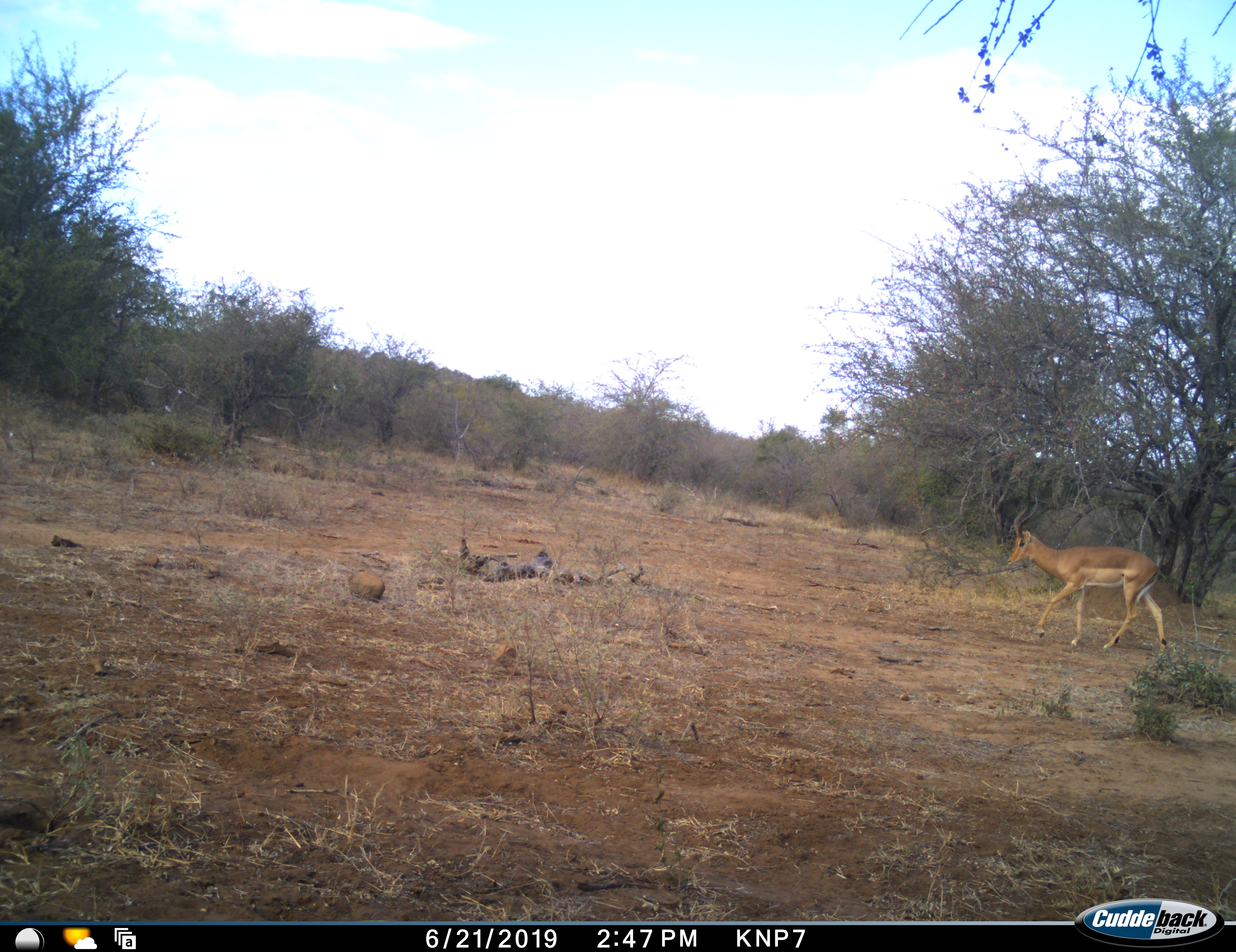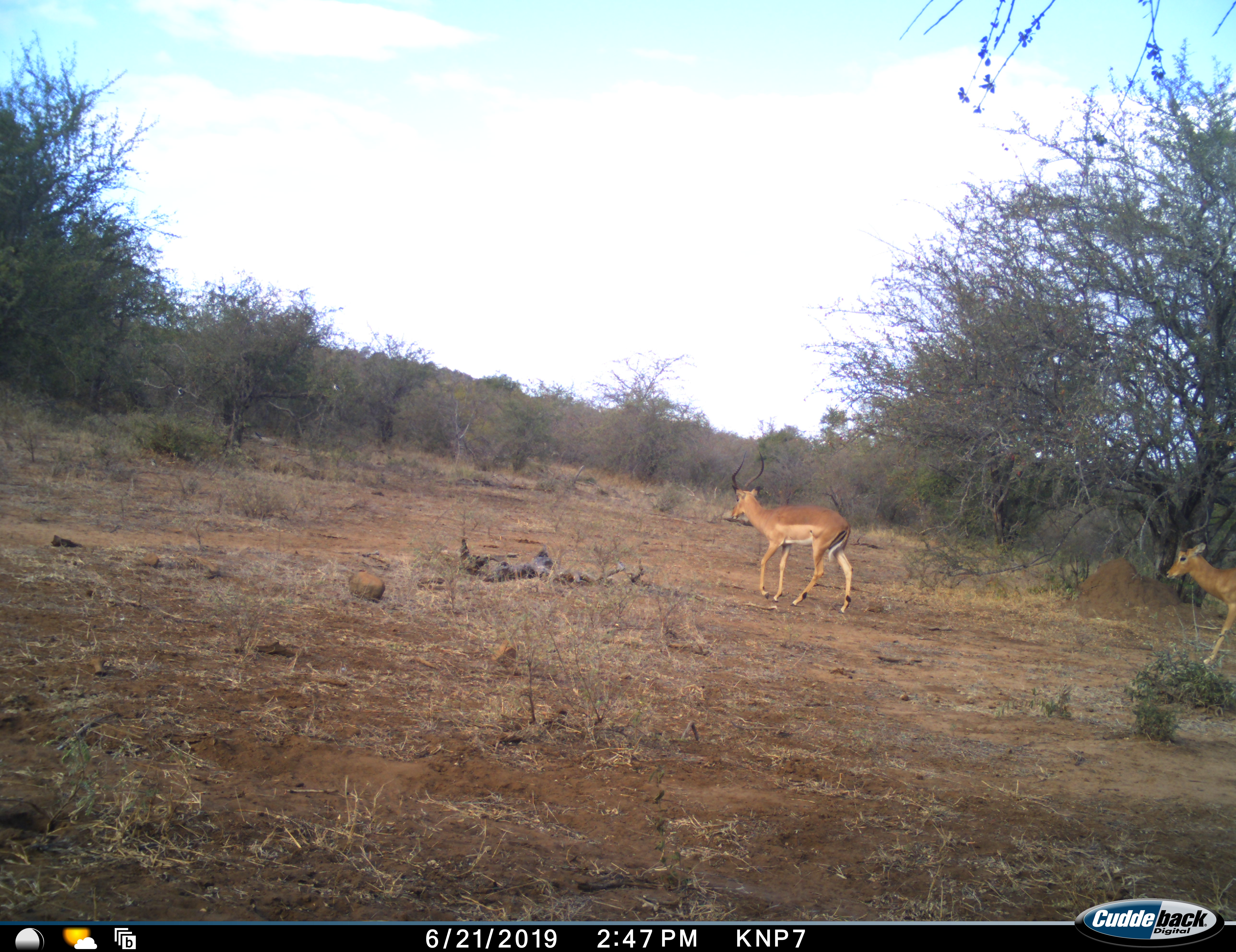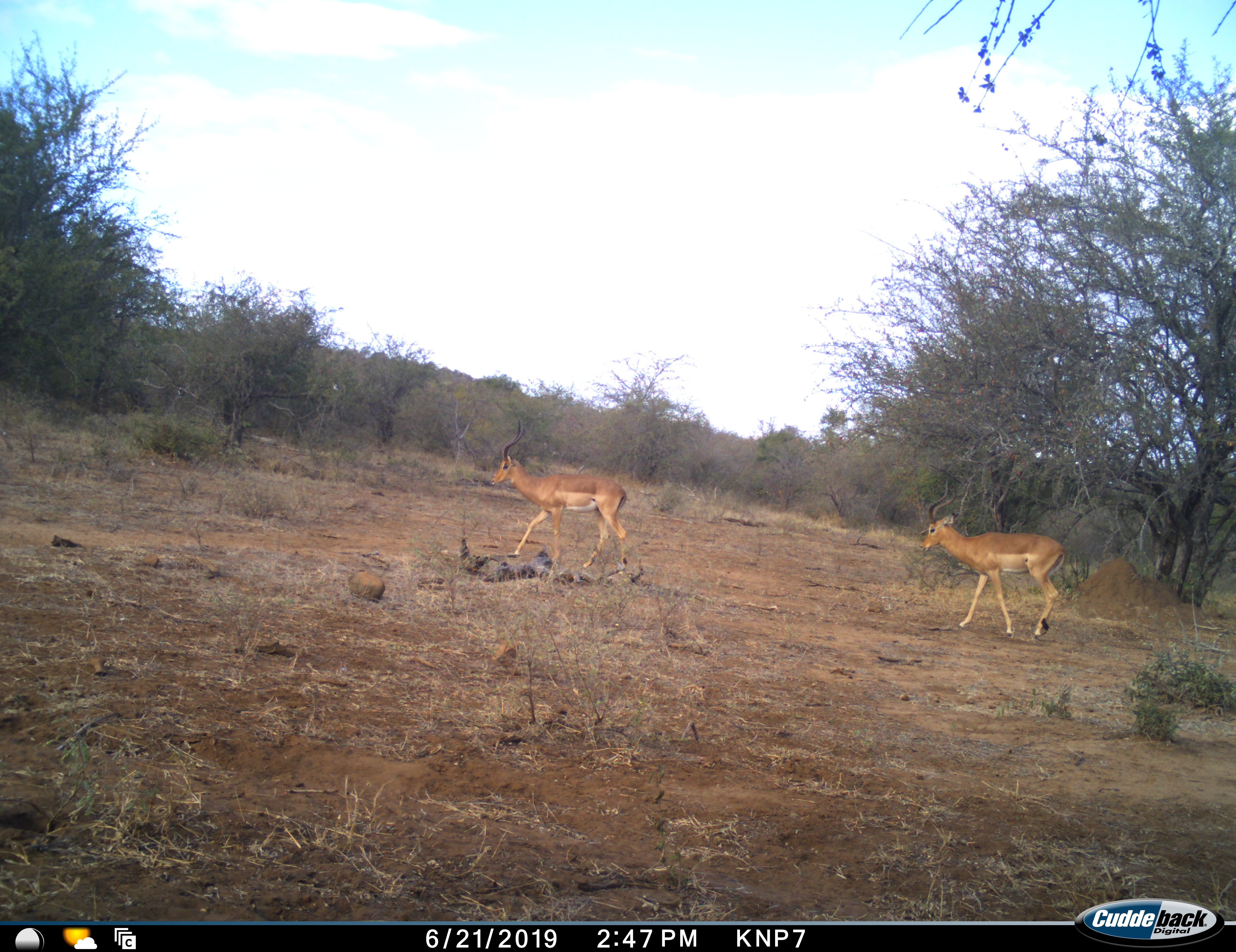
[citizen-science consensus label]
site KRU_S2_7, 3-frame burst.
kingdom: Animalia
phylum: Chordata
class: Mammalia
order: Artiodactyla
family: Bovidae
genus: Aepyceros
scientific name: Aepyceros melampus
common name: impala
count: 2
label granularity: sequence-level